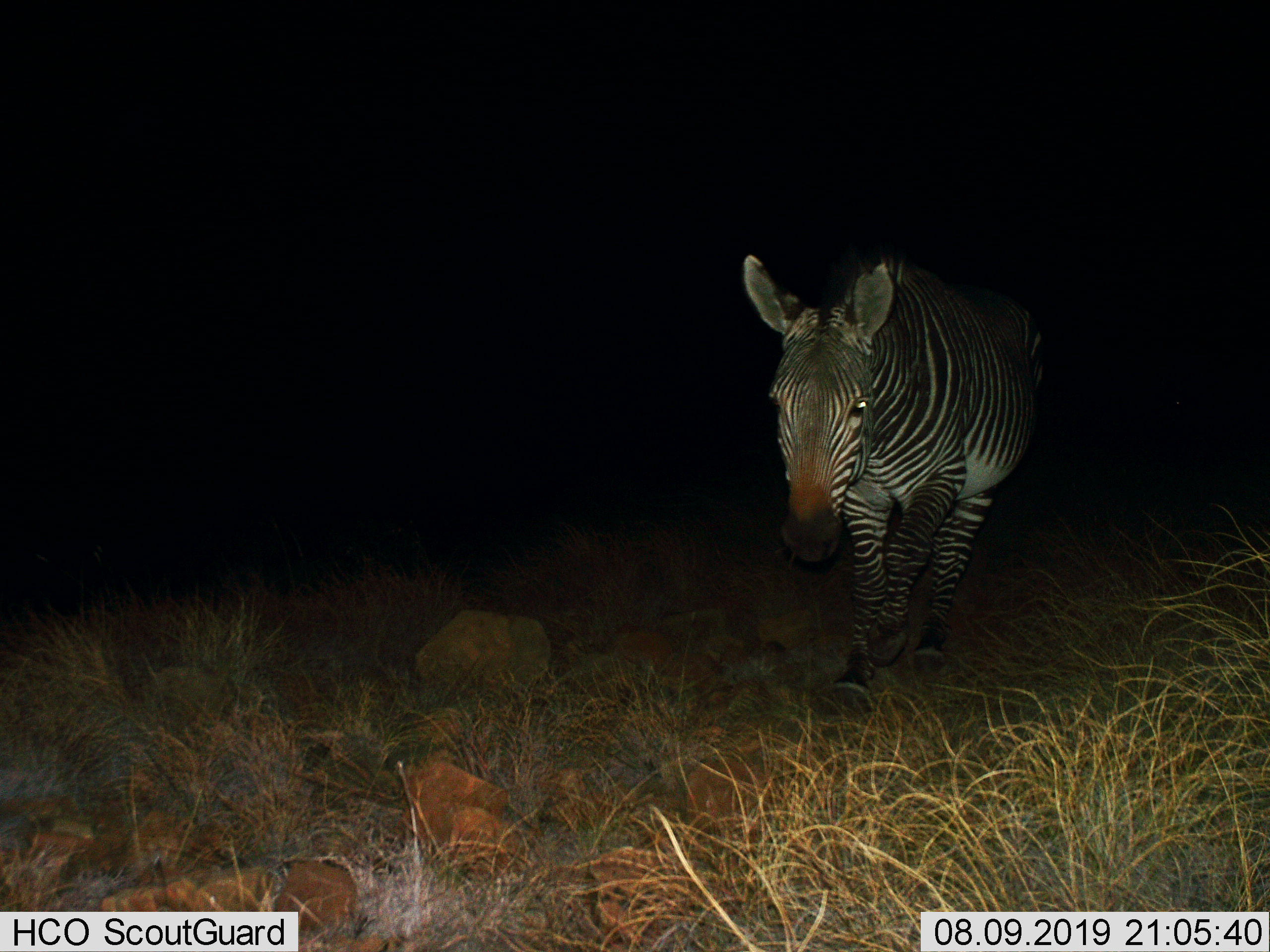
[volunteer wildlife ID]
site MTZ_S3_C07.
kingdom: Animalia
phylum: Chordata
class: Mammalia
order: Perissodactyla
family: Equidae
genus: Equus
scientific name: Equus zebra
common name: mountain zebra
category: zebramountain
Zebramountain (mountain zebra) (Equus zebra), count 1. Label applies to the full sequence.